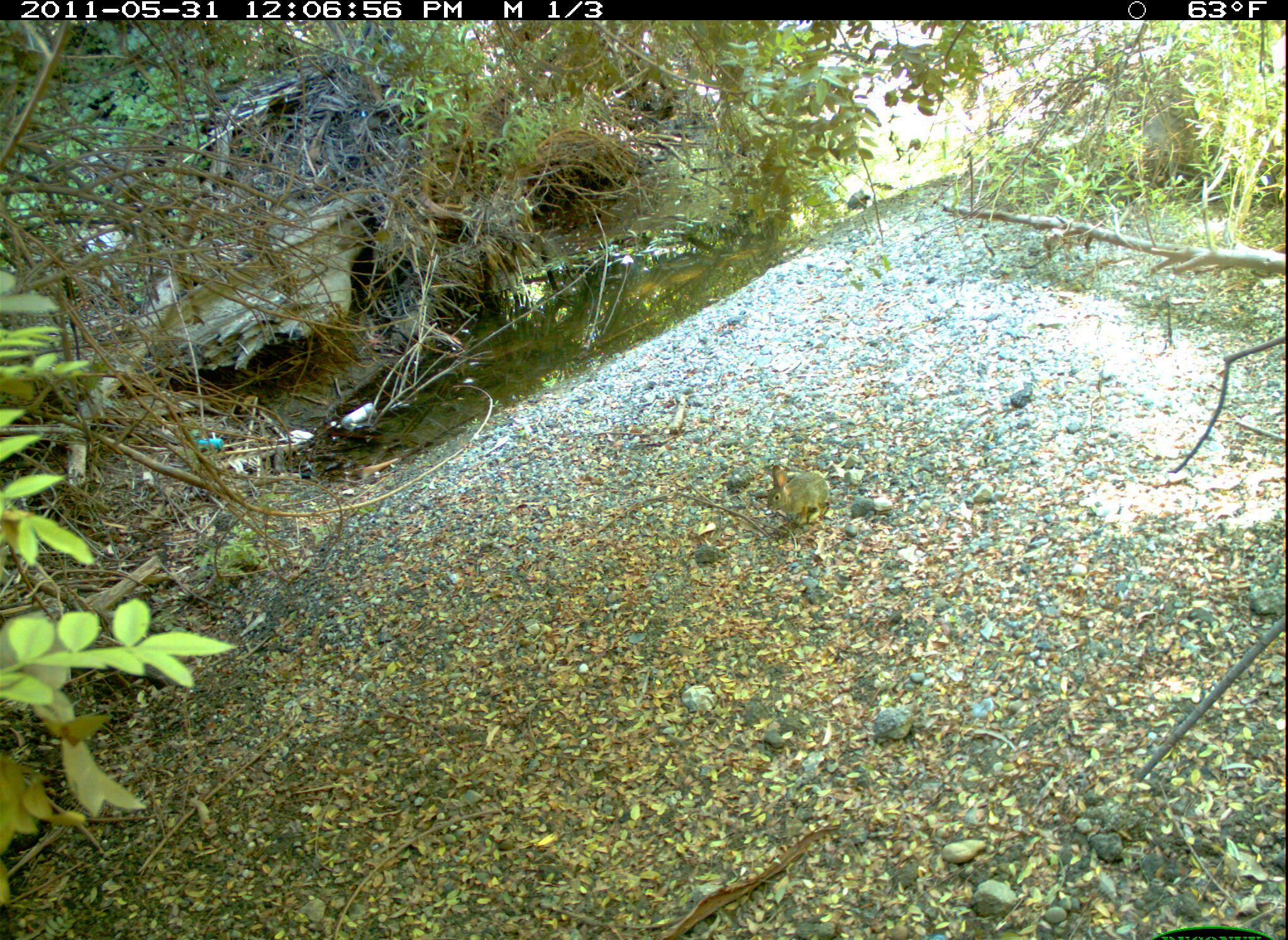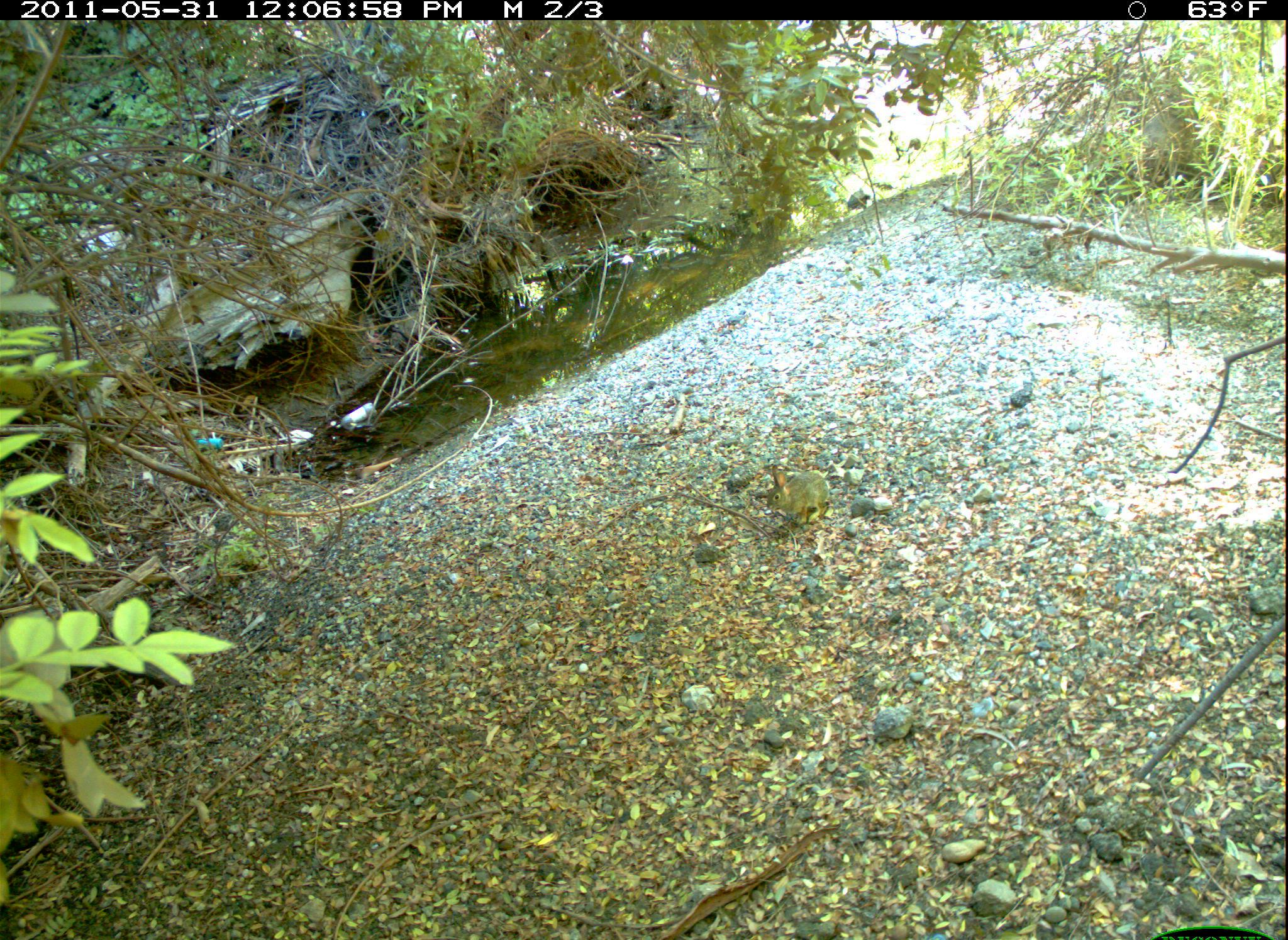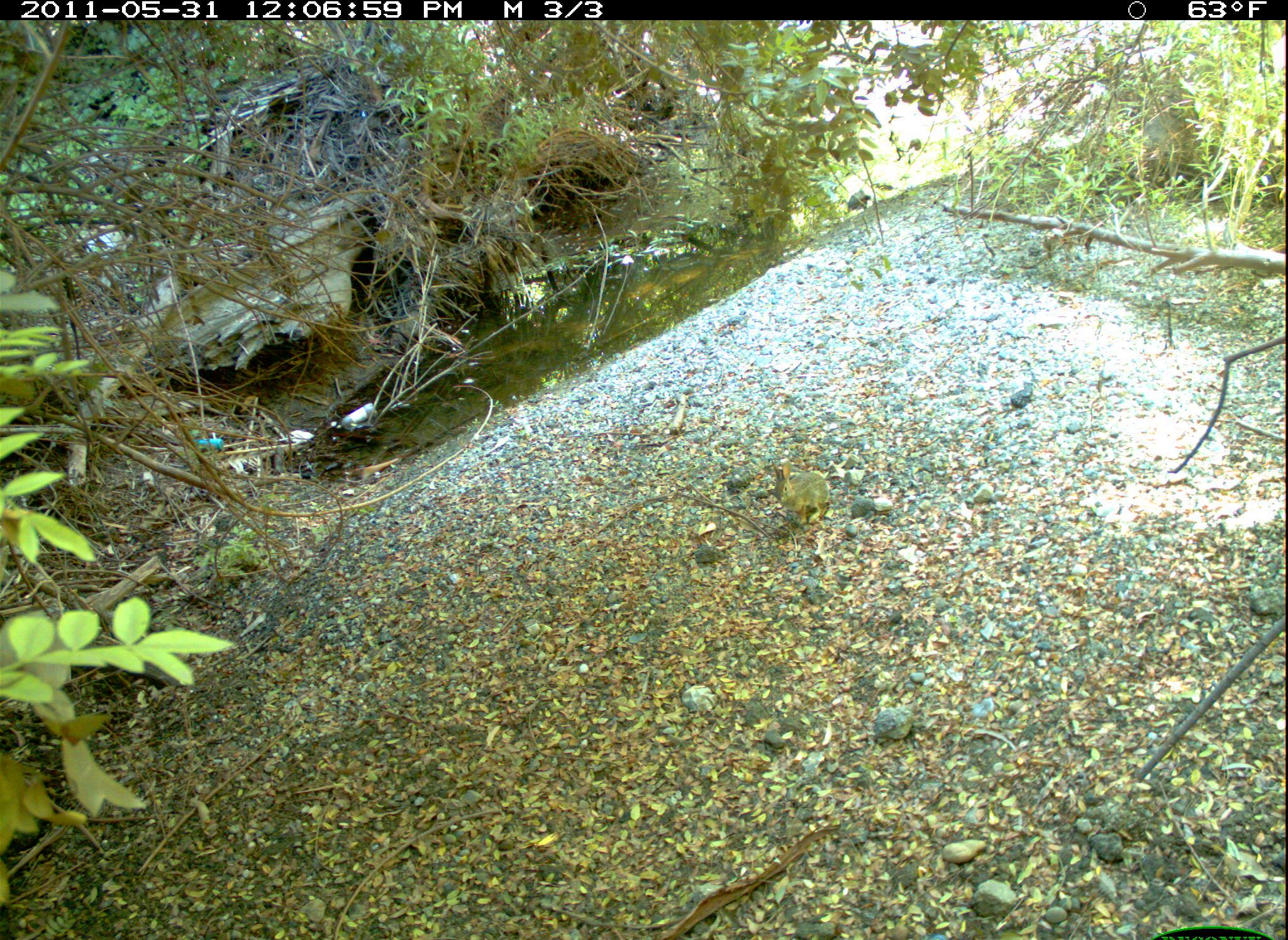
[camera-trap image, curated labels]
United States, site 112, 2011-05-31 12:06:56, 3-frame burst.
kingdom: Animalia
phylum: Chordata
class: Mammalia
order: Lagomorpha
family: Leporidae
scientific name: Leporidae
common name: rabbits and hares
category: rabbit